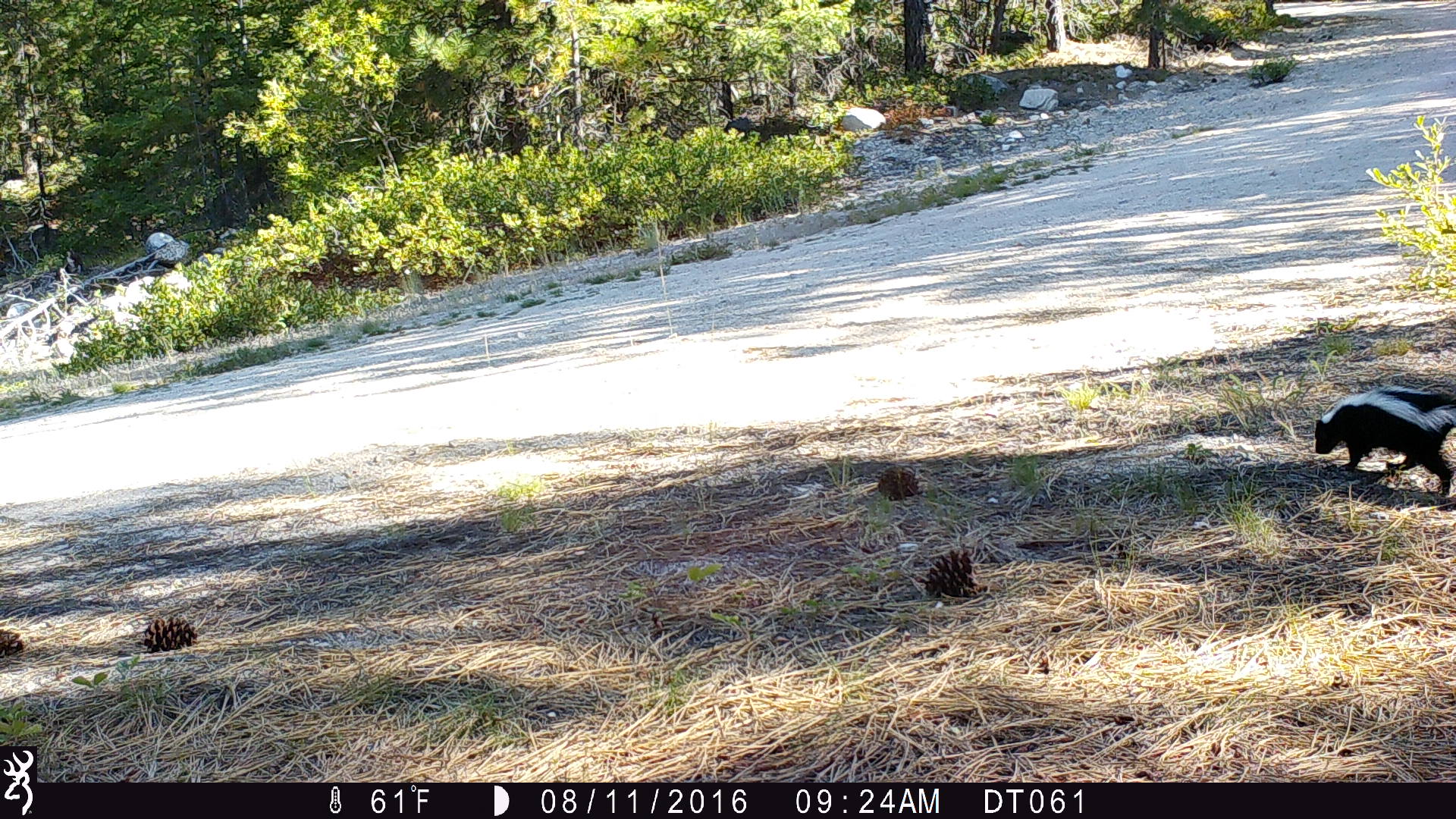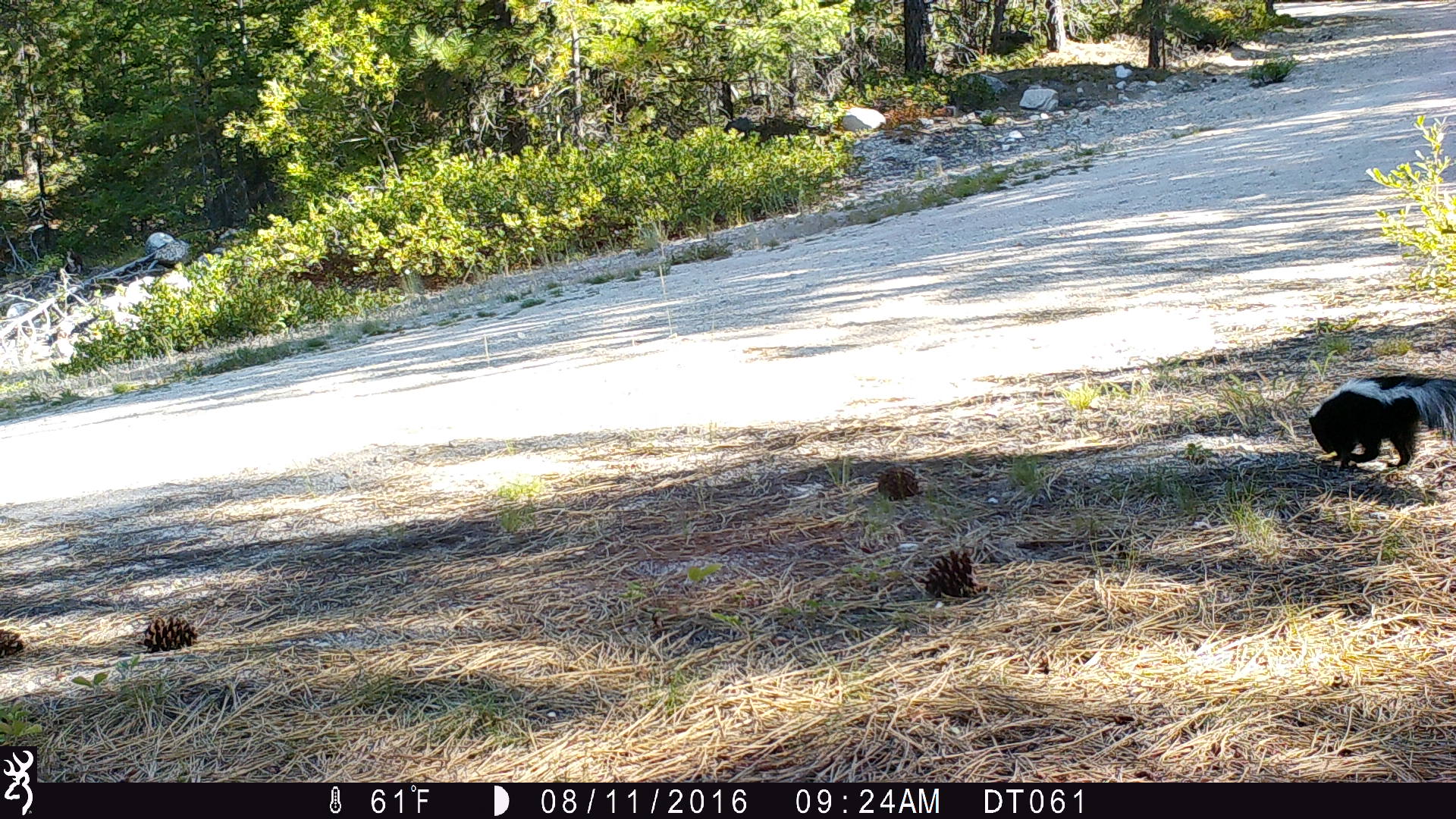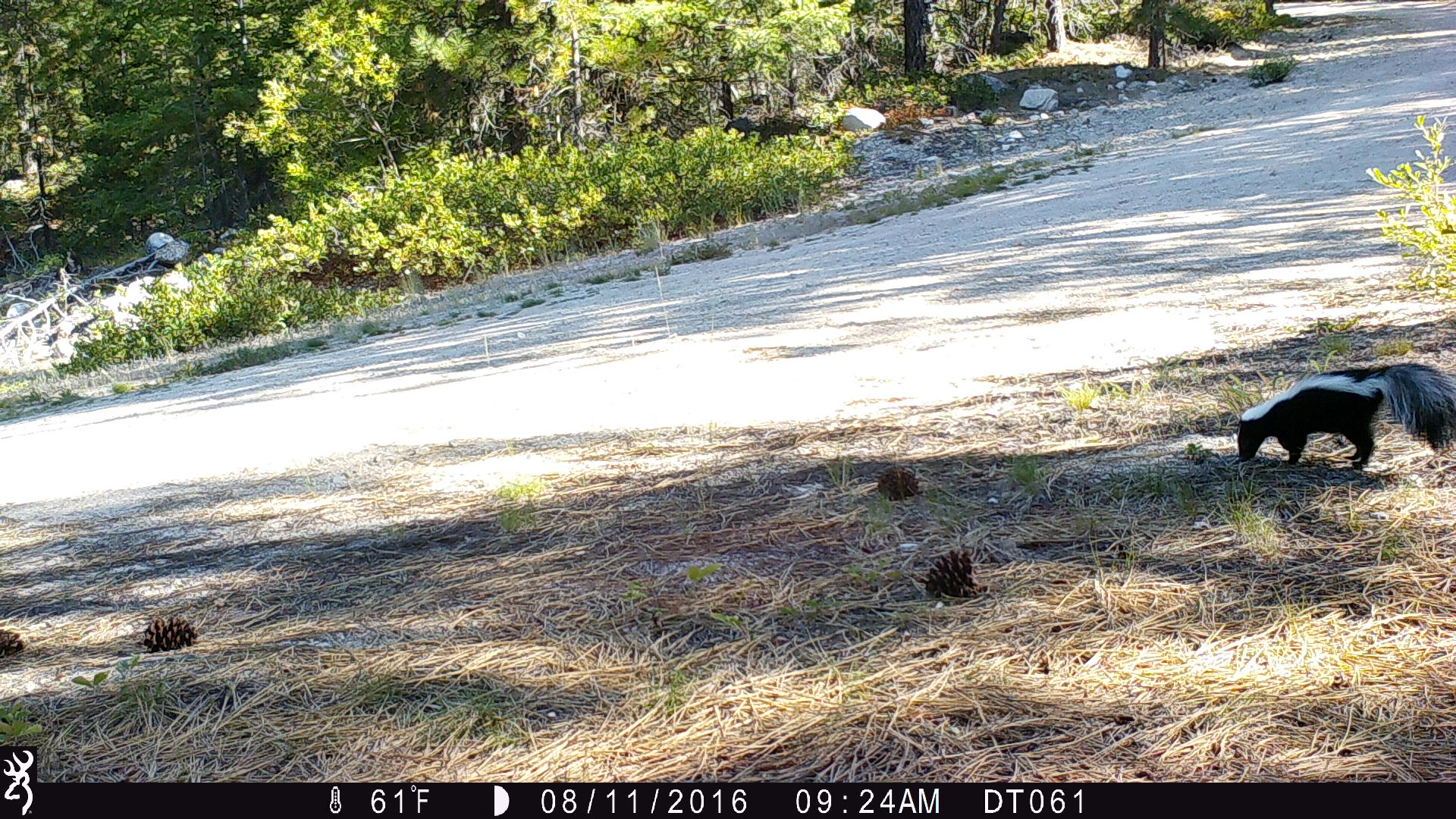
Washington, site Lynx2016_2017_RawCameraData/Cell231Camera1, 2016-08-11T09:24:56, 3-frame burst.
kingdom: Animalia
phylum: Chordata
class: Mammalia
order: Carnivora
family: Mephitidae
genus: Mephitis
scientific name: Mephitis mephitis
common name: striped skunk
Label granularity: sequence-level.